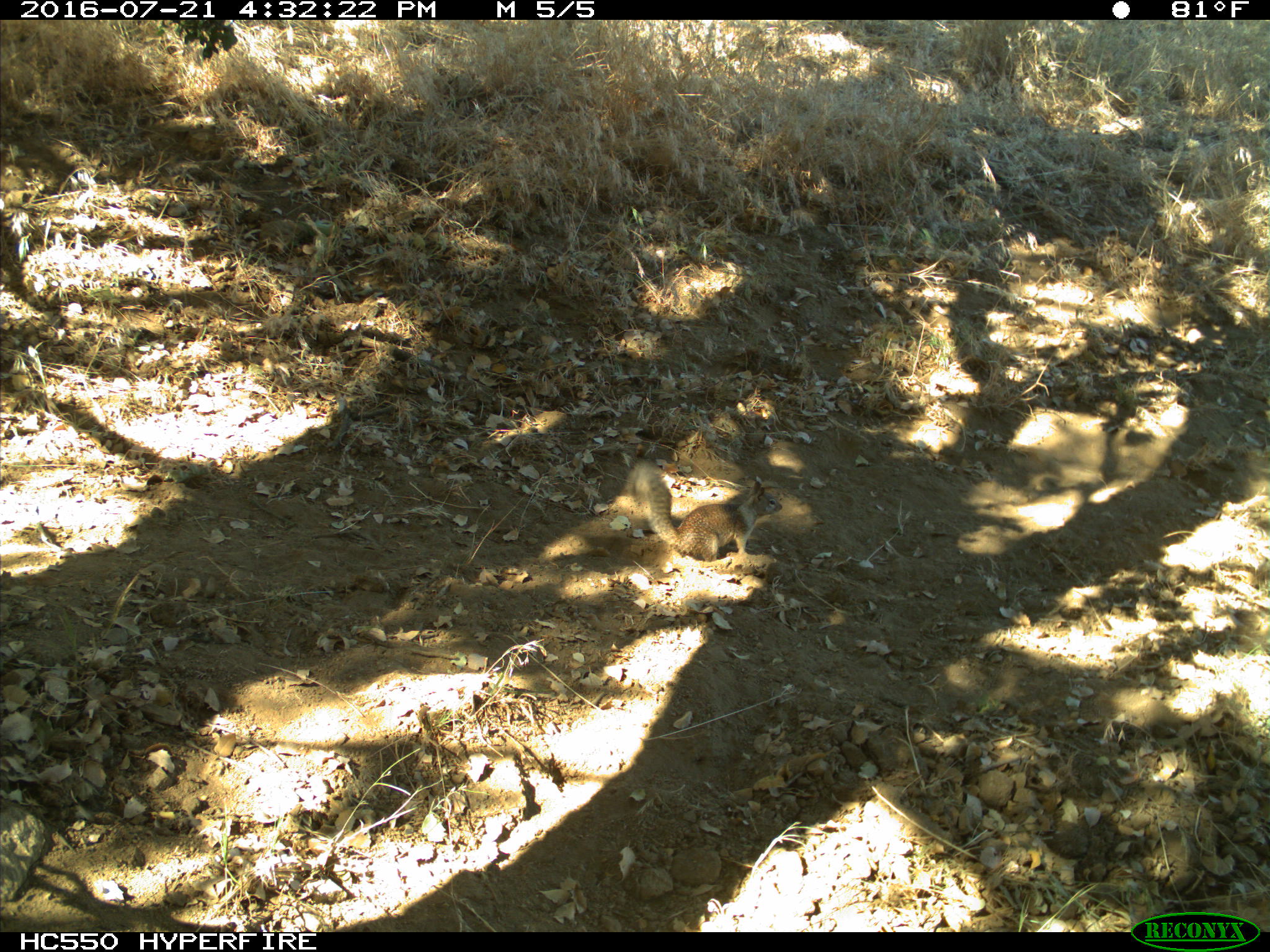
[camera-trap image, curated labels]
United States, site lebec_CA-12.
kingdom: Animalia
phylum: Chordata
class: Mammalia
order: Rodentia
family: Sciuridae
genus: Otospermophilus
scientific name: Otospermophilus beecheyi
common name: california ground squirrel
Otospermophilus beecheyi (california ground squirrel).